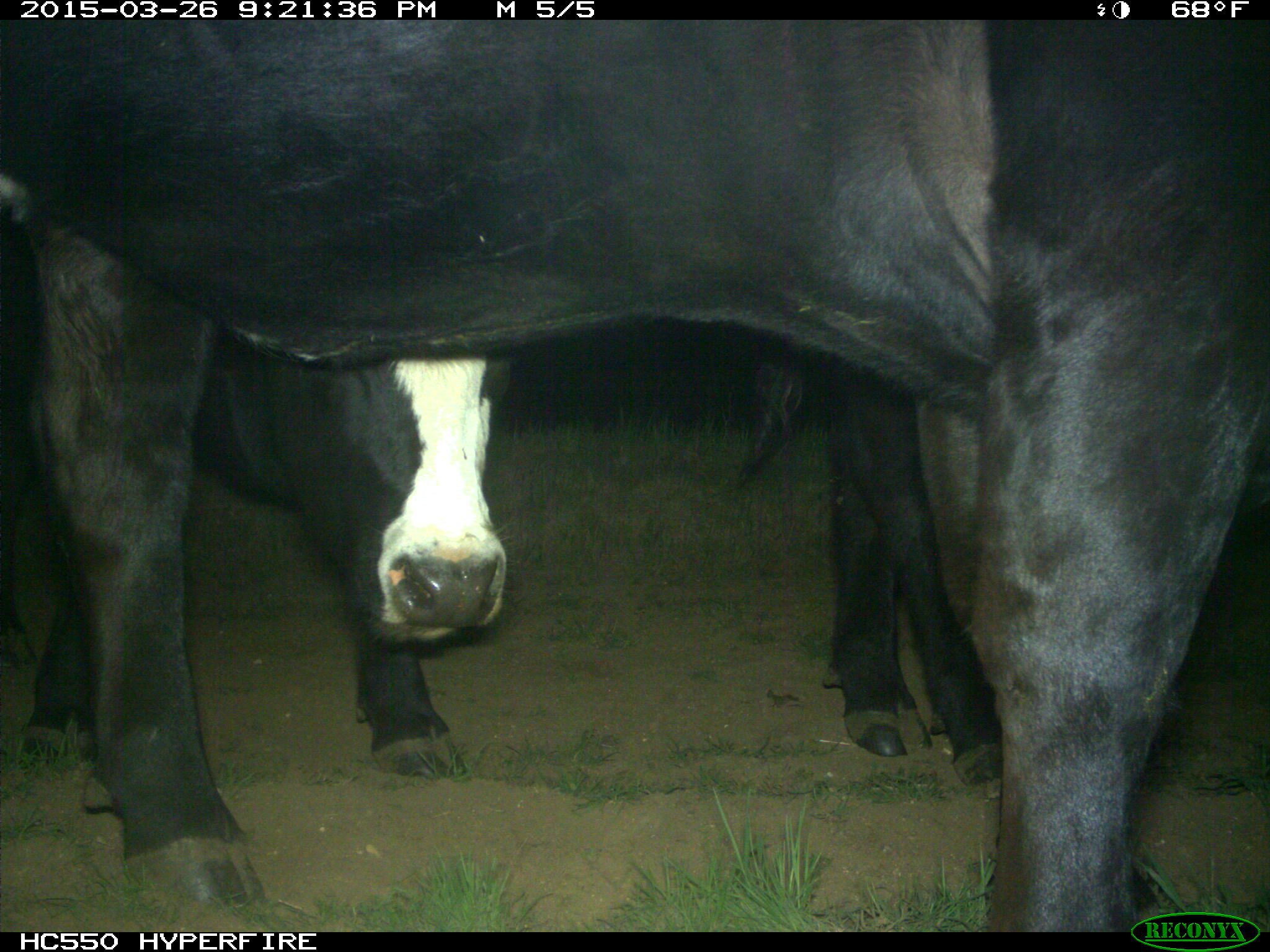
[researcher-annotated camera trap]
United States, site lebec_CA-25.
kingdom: Animalia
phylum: Chordata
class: Mammalia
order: Artiodactyla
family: Bovidae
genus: Bos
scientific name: Bos taurus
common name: domestic cow